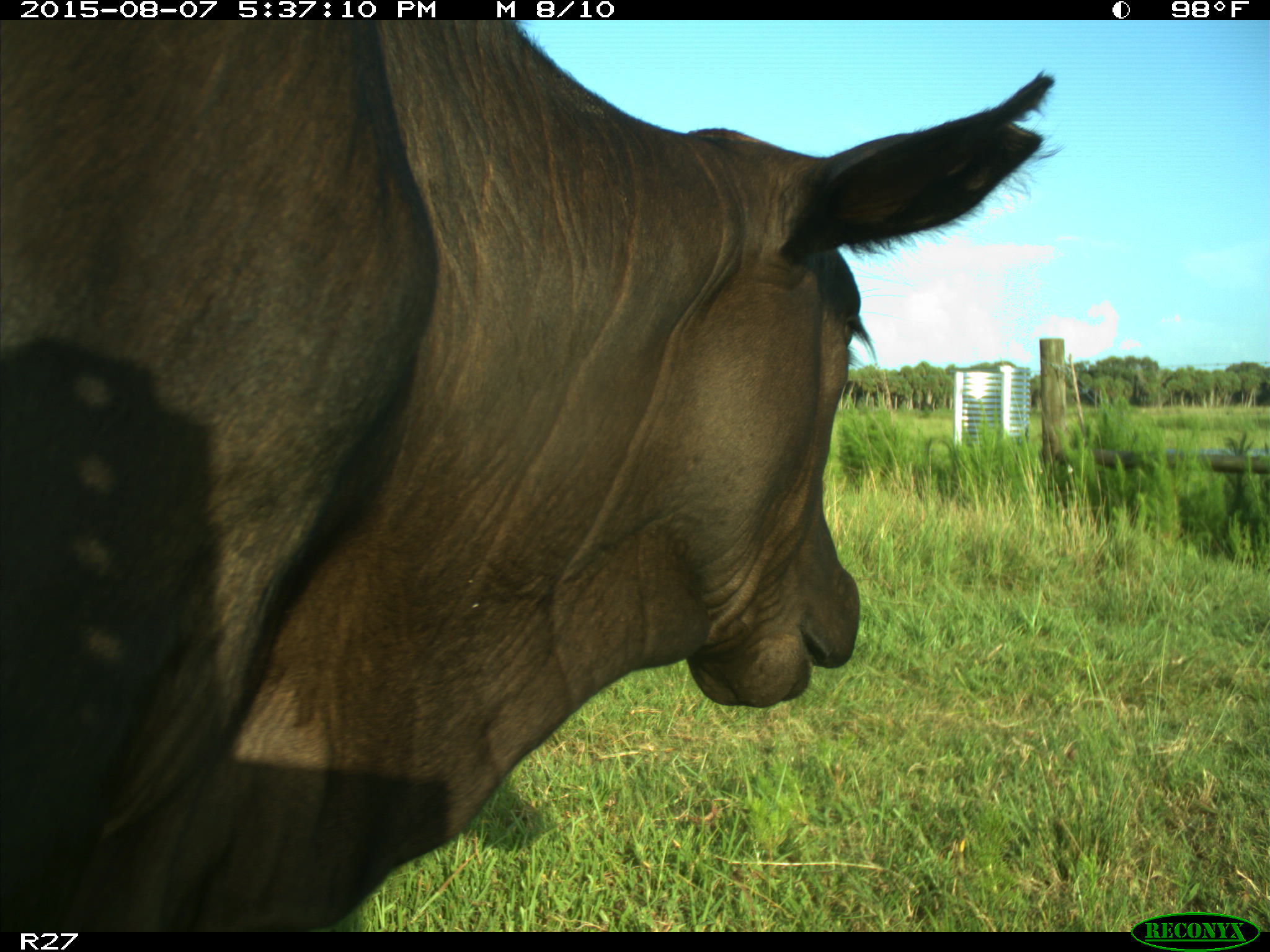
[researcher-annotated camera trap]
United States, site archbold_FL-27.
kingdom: Animalia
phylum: Chordata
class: Mammalia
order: Artiodactyla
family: Bovidae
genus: Bos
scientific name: Bos taurus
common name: domestic cow